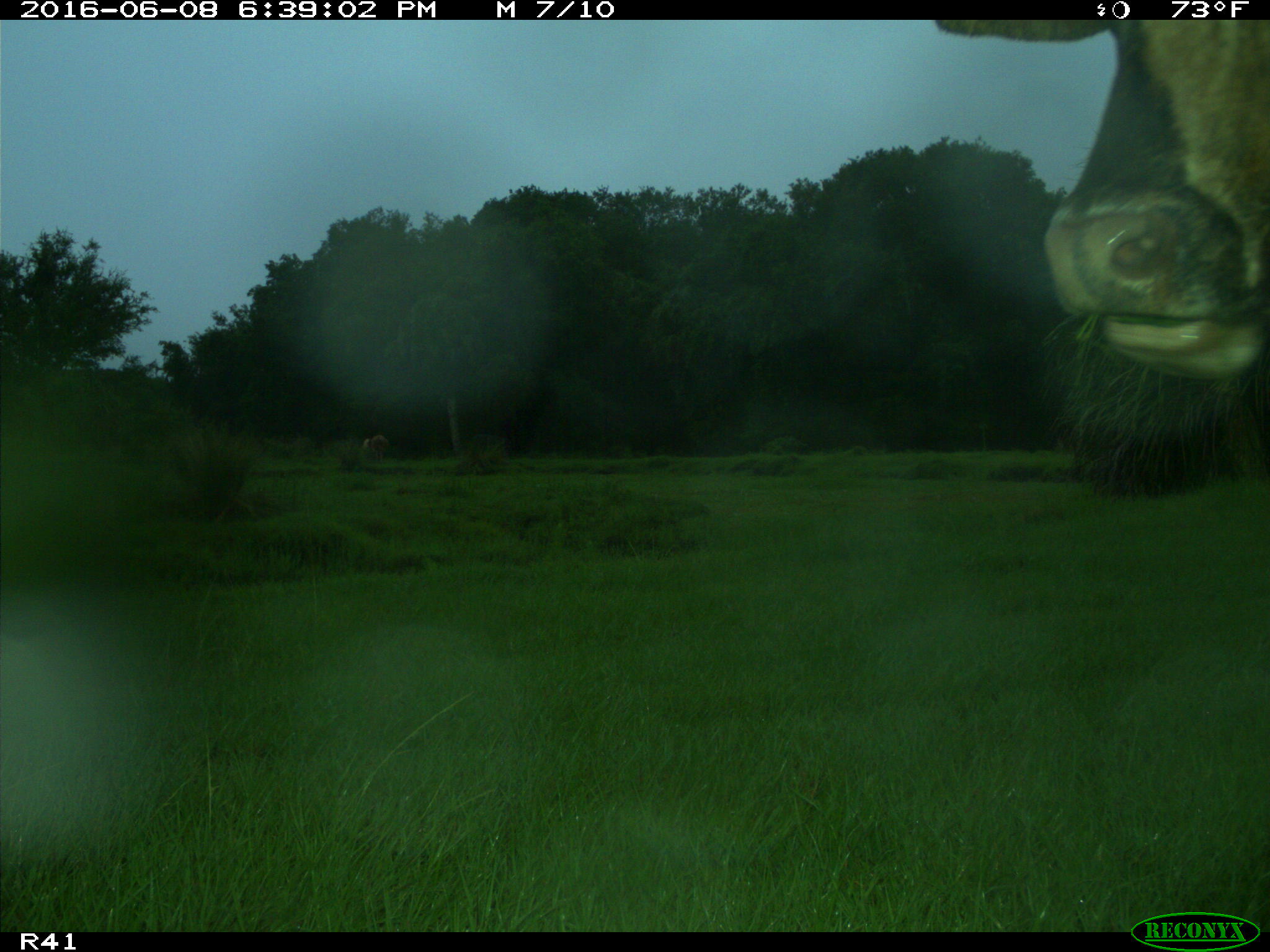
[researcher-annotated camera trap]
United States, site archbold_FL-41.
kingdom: Animalia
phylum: Chordata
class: Mammalia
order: Artiodactyla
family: Bovidae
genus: Bos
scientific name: Bos taurus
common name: domestic cow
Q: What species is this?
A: Bos taurus (domestic cow).